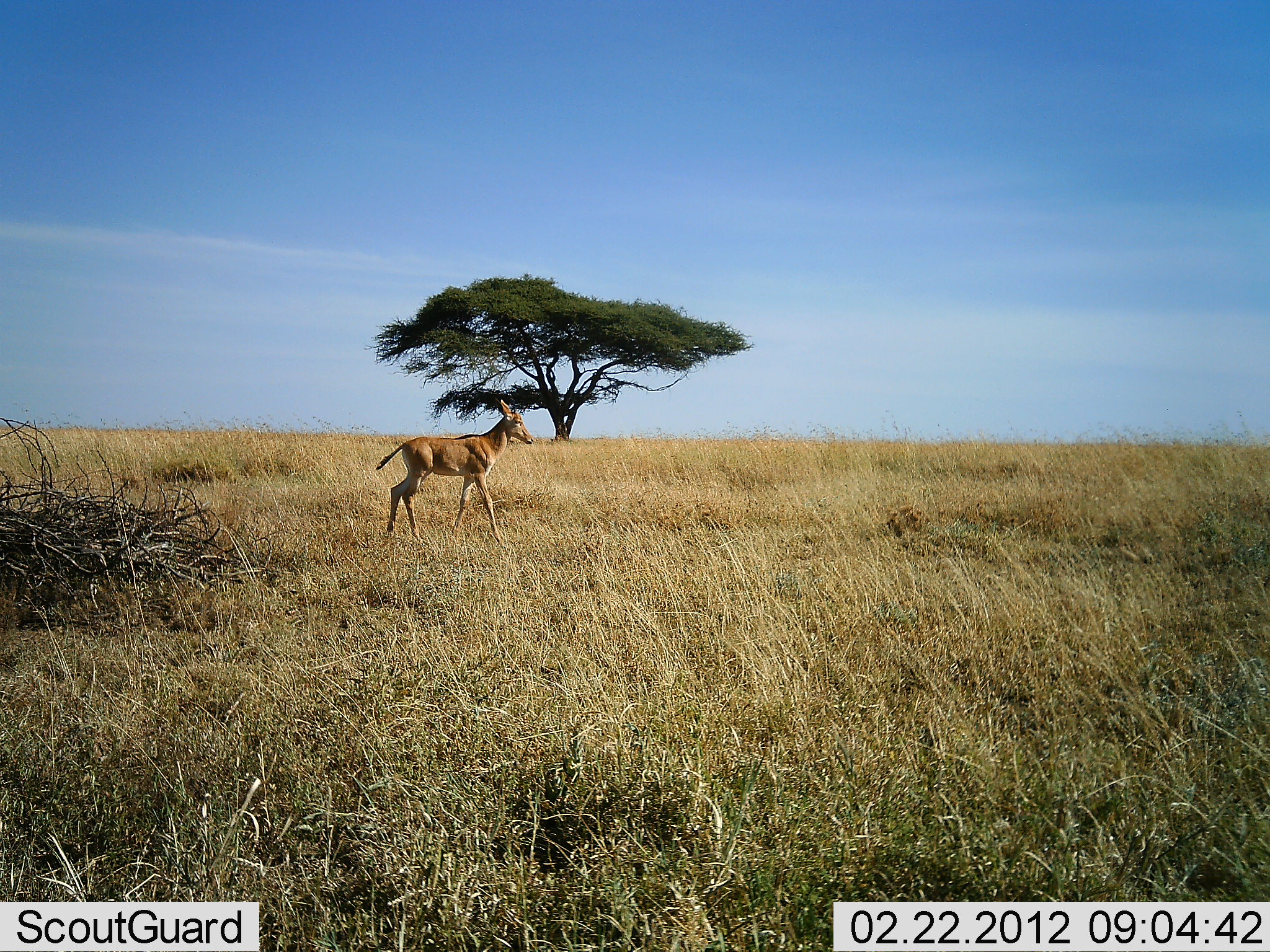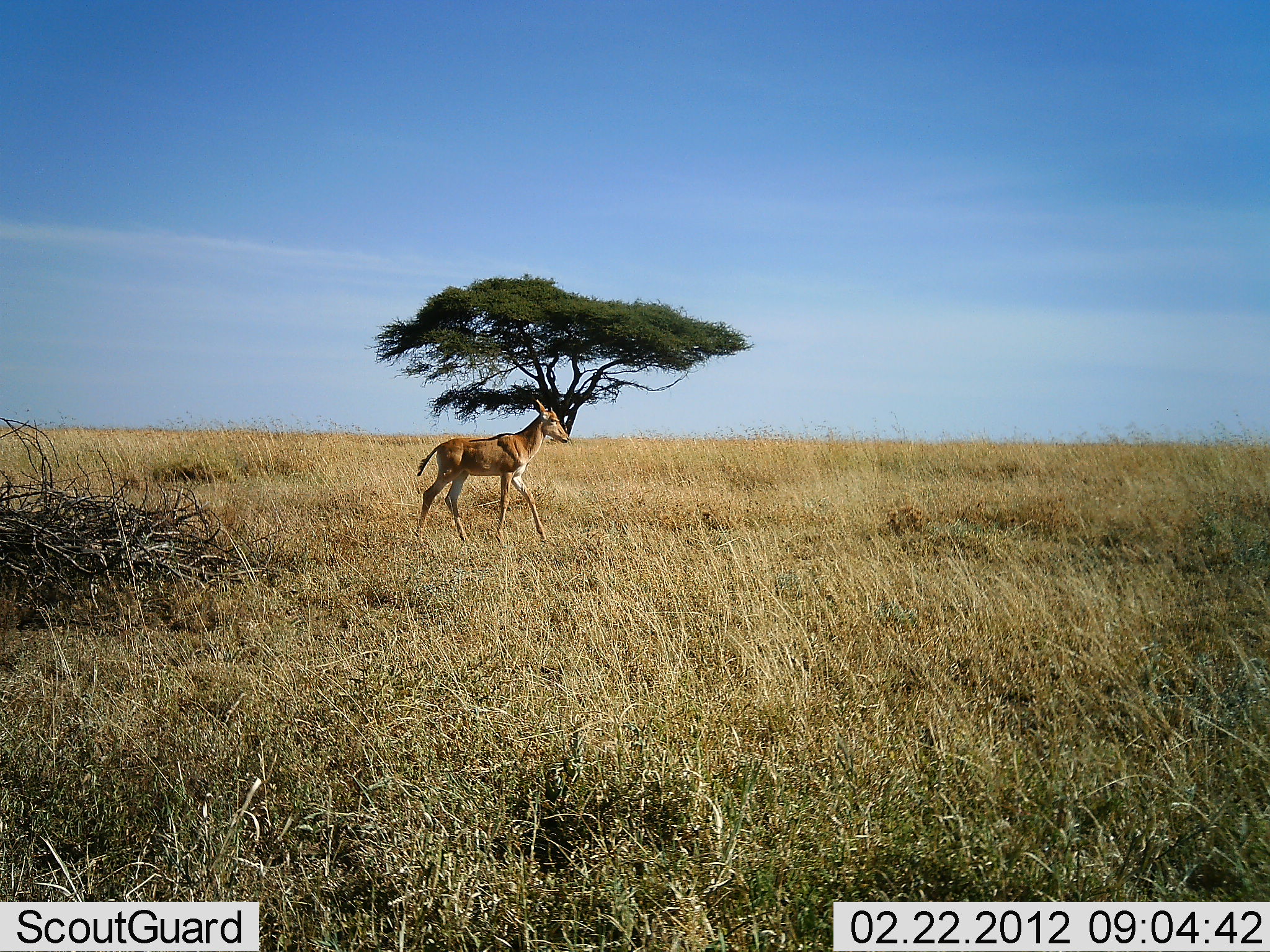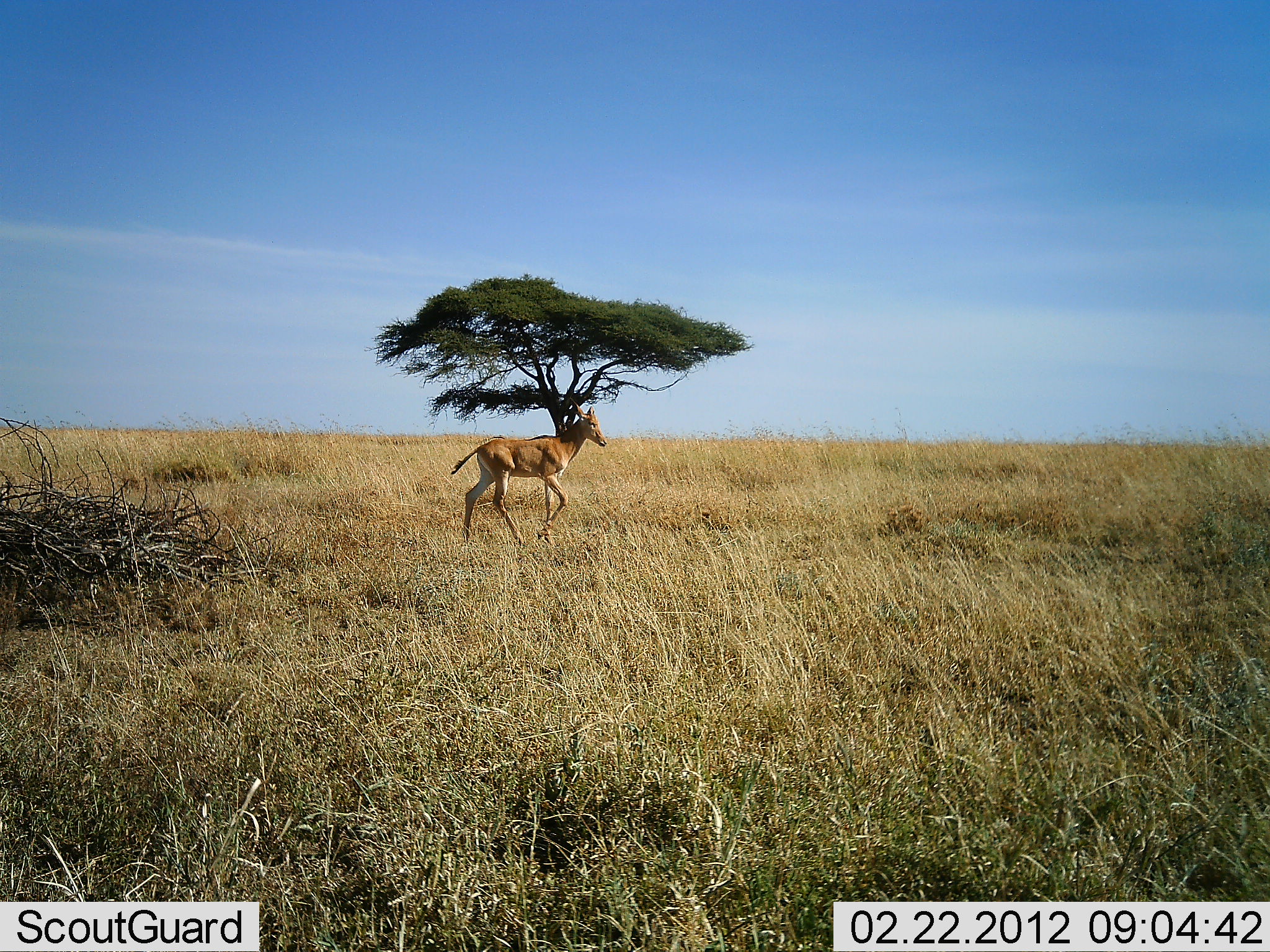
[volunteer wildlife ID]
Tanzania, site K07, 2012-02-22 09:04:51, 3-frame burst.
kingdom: Animalia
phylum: Chordata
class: Mammalia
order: Artiodactyla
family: Bovidae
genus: Alcelaphus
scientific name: Alcelaphus buselaphus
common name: hartebeest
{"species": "hartebeest (Alcelaphus buselaphus)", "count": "1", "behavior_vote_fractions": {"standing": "0%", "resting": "0%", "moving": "100%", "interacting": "0%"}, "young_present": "55%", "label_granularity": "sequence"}